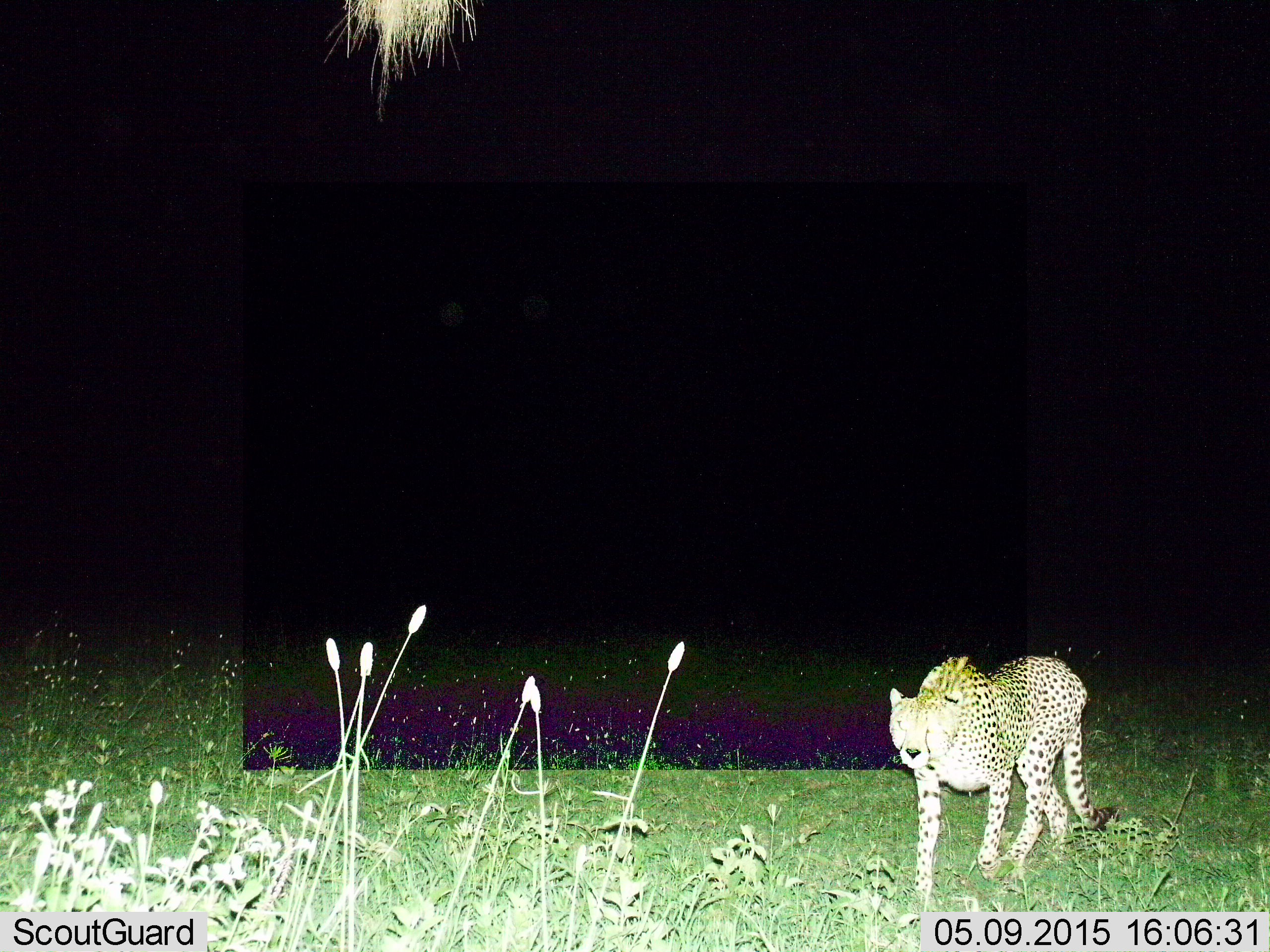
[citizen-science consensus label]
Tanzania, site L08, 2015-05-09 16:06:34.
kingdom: Animalia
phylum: Chordata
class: Mammalia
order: Carnivora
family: Felidae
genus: Acinonyx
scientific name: Acinonyx jubatus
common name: cheetah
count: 1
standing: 20%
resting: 0%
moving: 80%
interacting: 0%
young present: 0%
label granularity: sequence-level